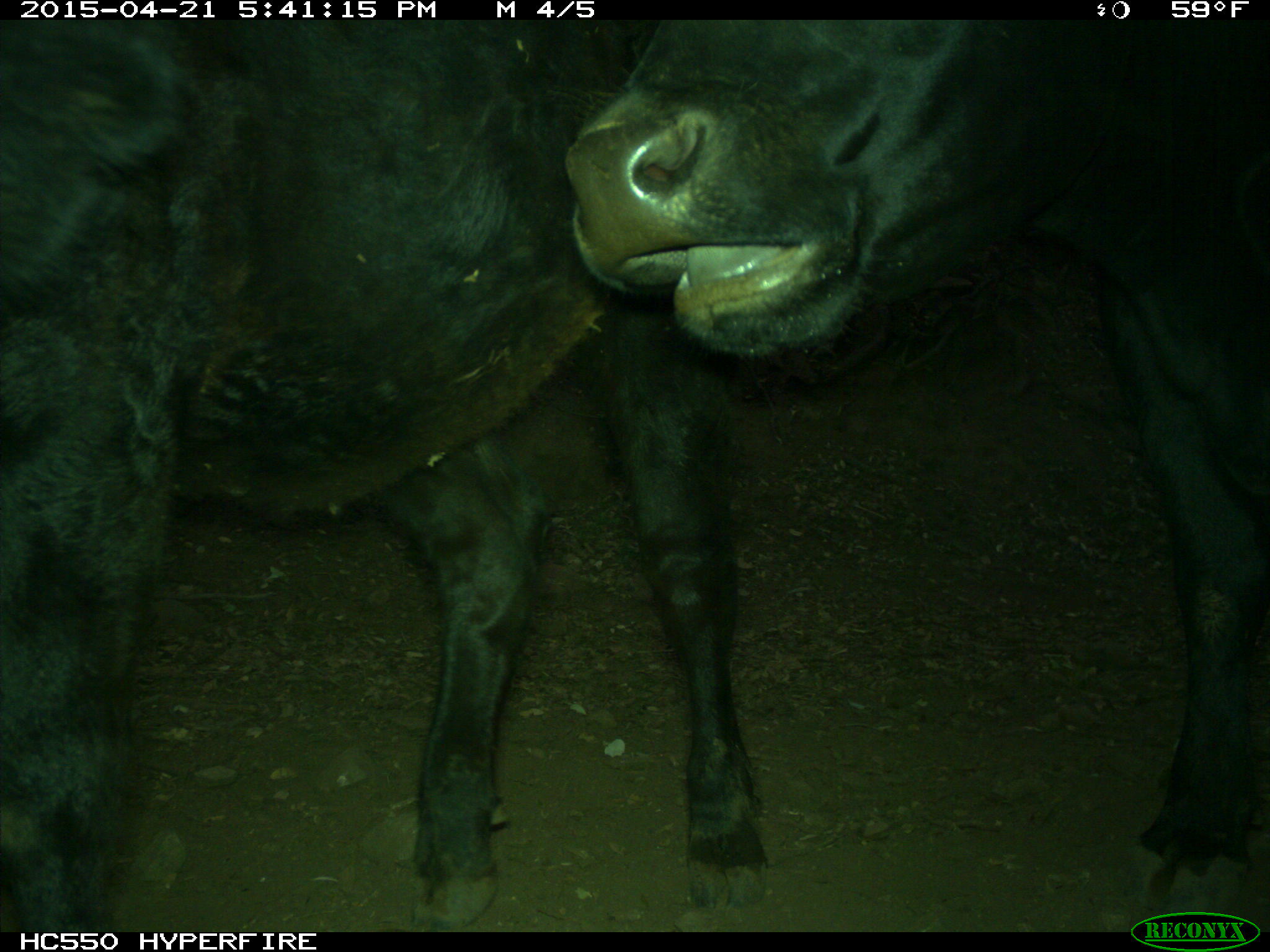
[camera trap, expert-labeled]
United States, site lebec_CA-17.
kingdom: Animalia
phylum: Chordata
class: Mammalia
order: Artiodactyla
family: Bovidae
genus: Bos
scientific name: Bos taurus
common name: domestic cow